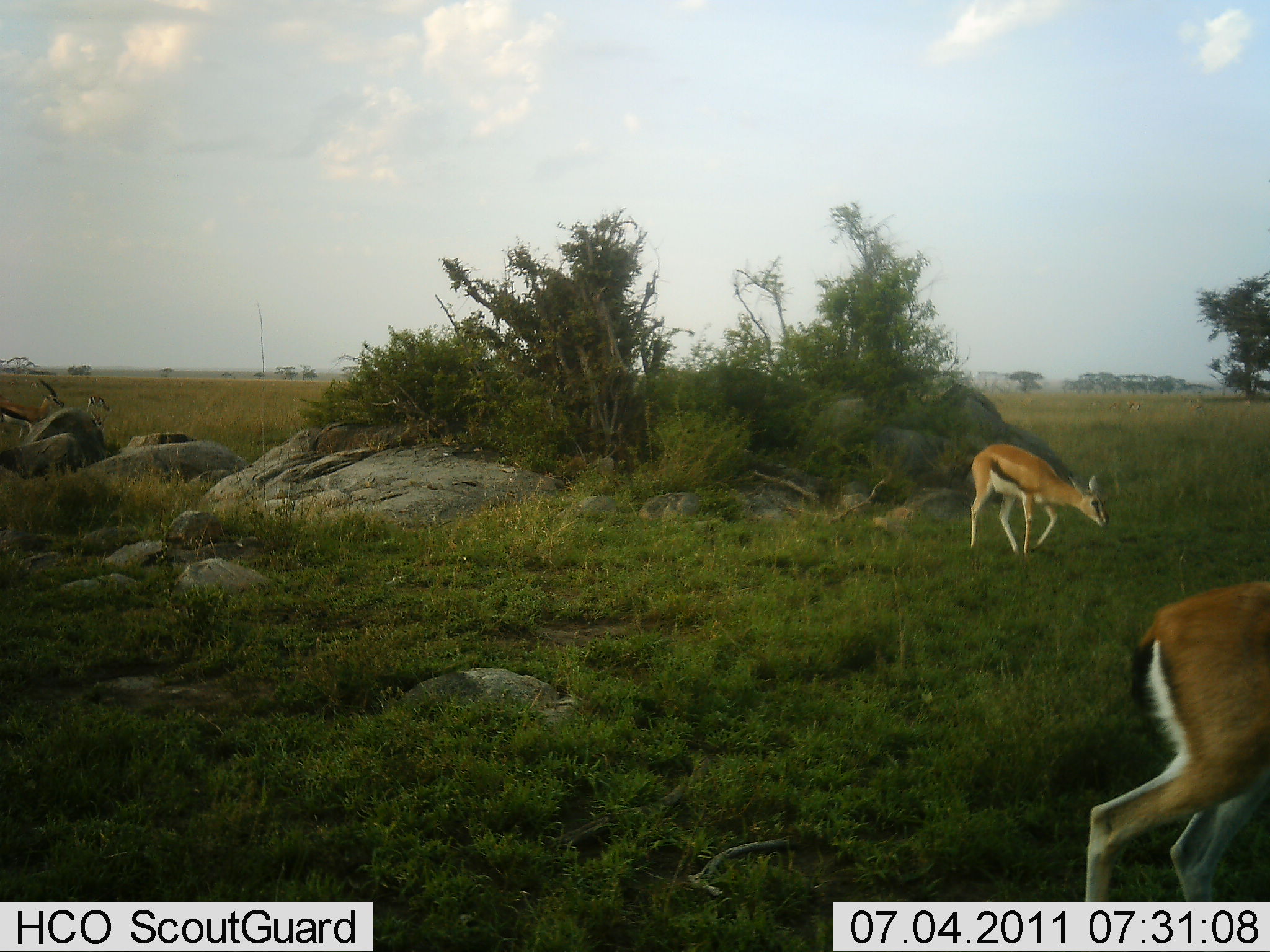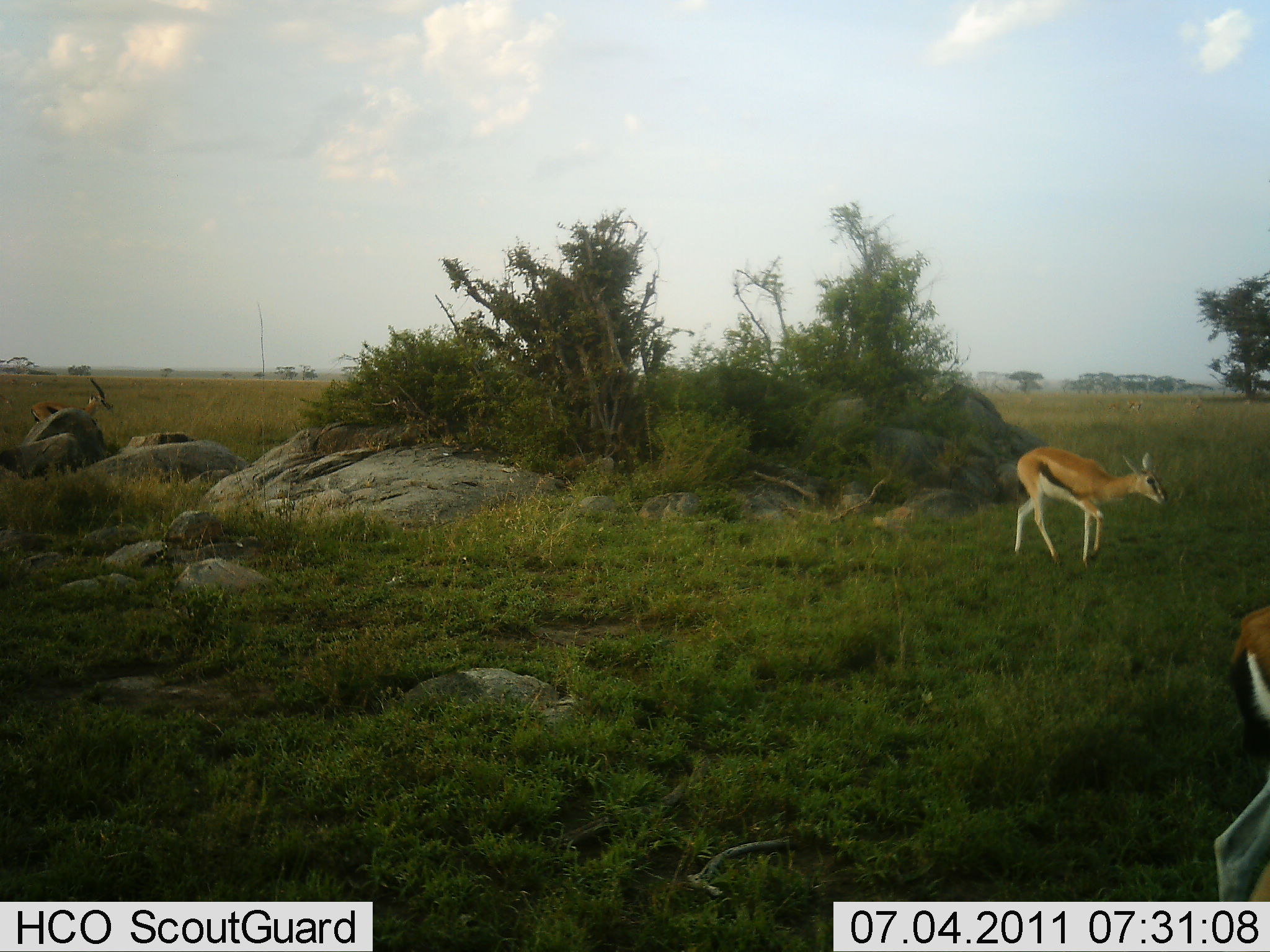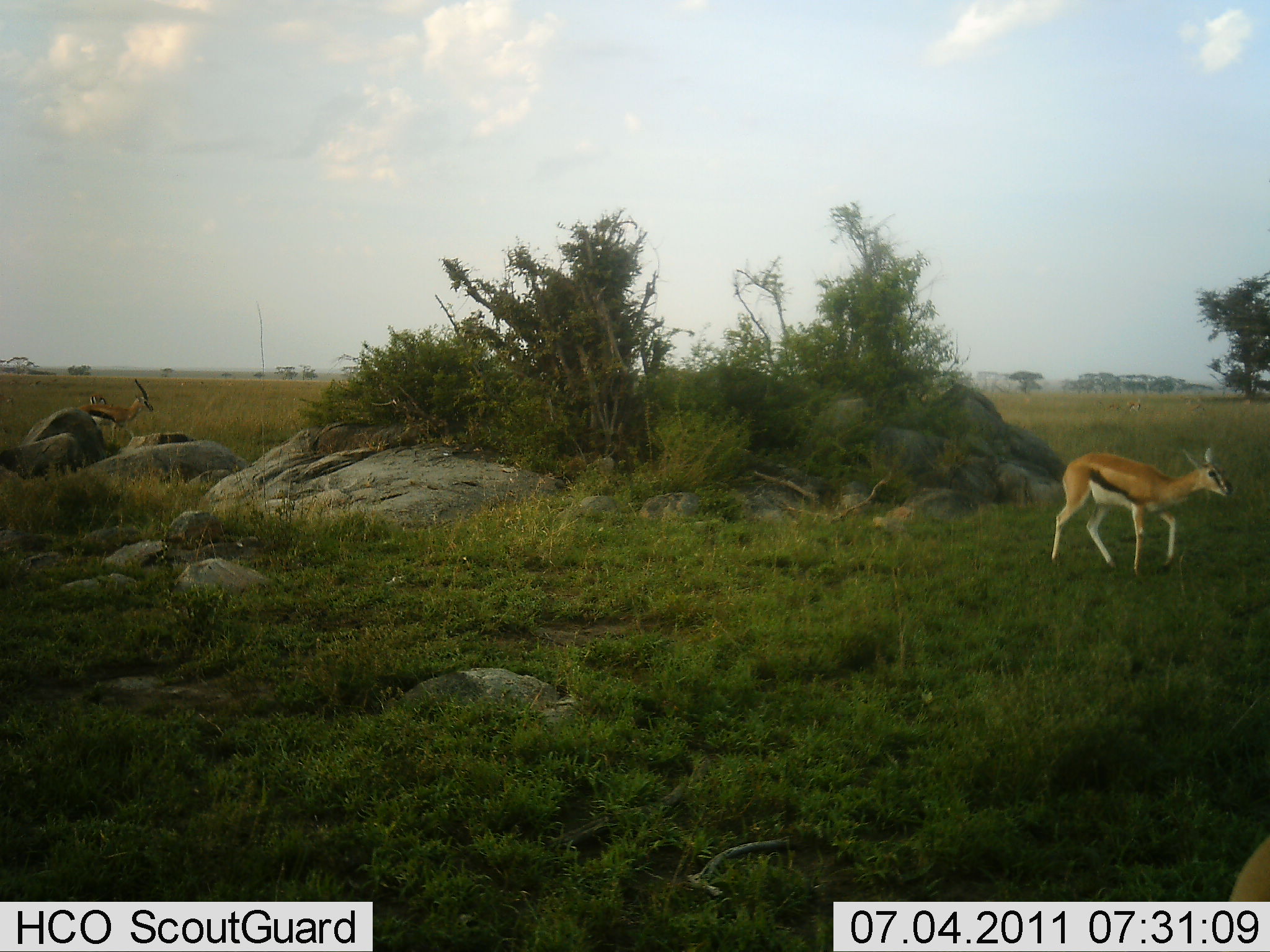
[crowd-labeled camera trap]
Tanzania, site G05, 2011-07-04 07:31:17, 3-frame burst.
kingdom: Animalia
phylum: Chordata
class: Mammalia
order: Artiodactyla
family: Bovidae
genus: Eudorcas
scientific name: Eudorcas thomsonii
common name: thomson's gazelle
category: gazellethomsons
Gazellethomsons (thomson's gazelle) (Eudorcas thomsonii), count 3. Behavior (volunteer vote fractions): standing 8%, resting 0%, moving 92%, interacting 0%. Young present (vote fraction): 0%. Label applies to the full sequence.